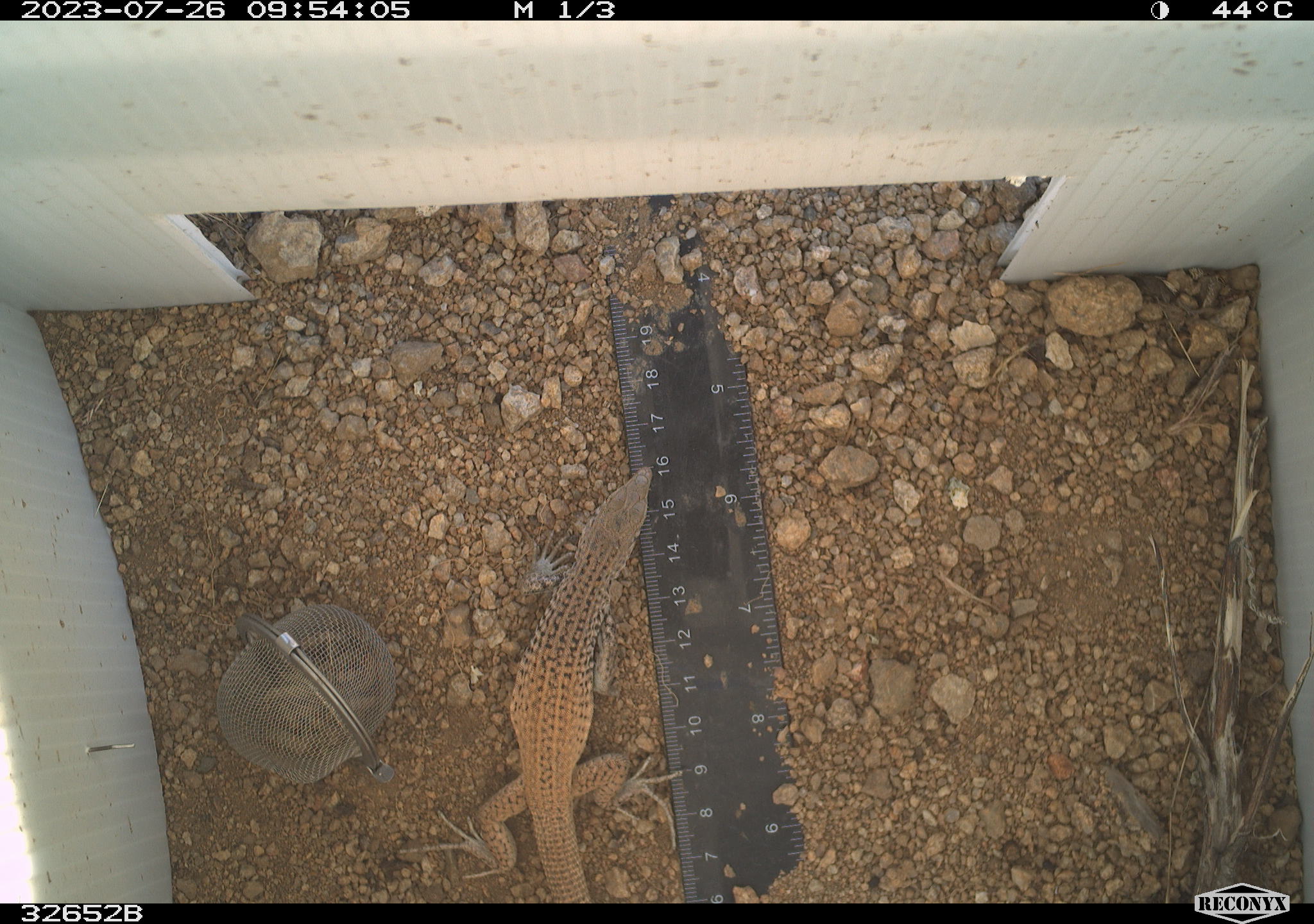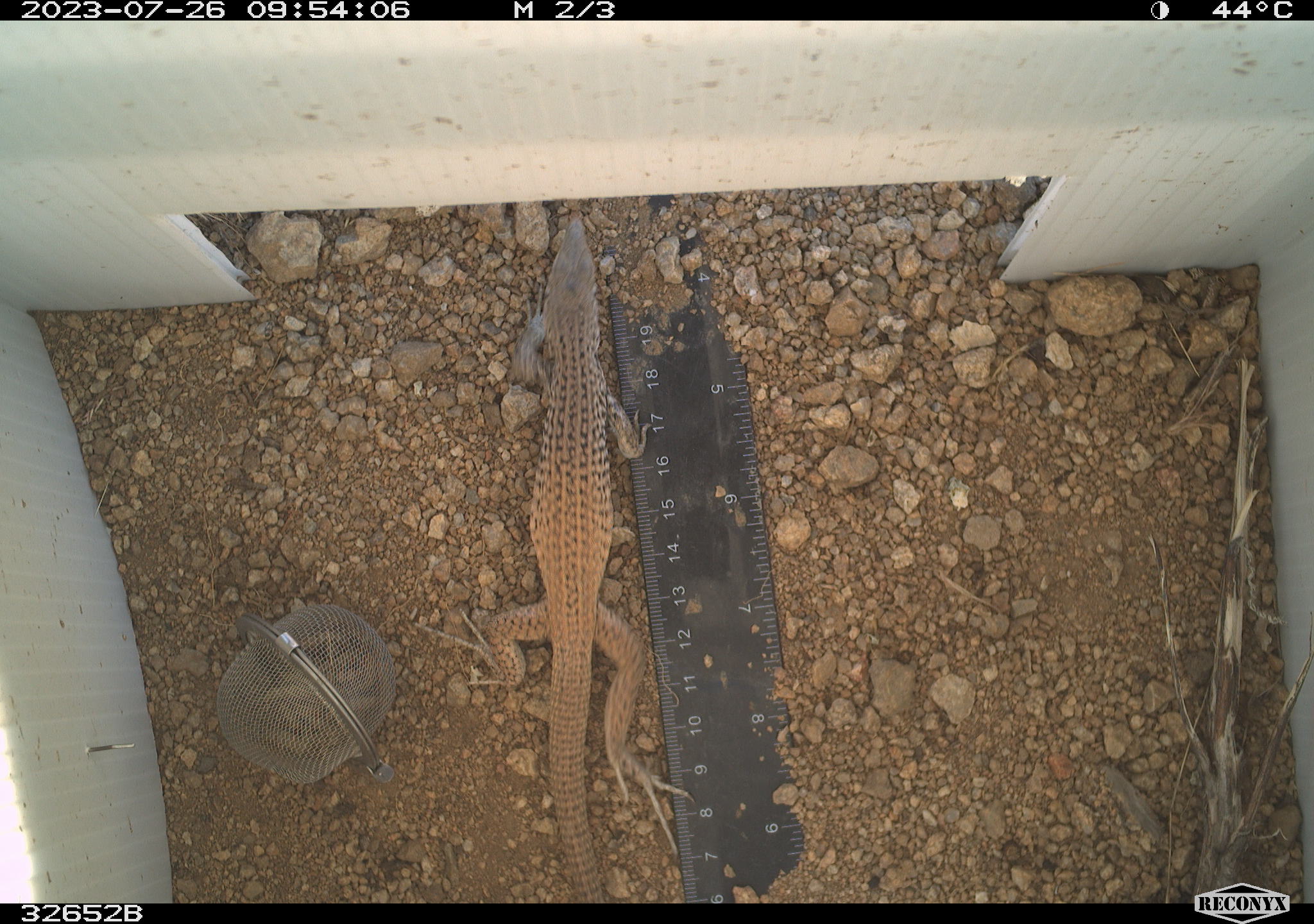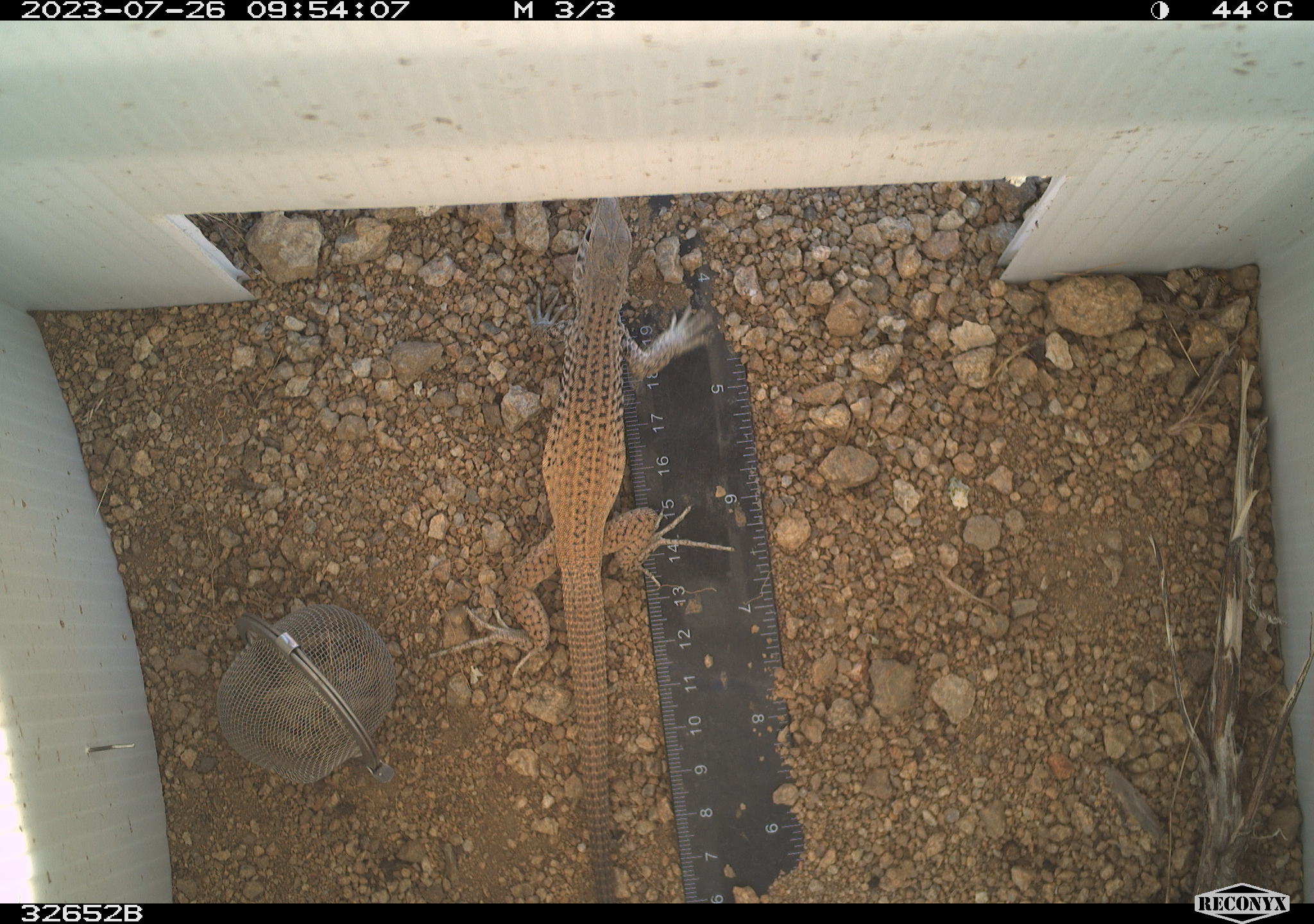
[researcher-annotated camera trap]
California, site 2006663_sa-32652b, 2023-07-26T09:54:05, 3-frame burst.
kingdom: Animalia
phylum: Chordata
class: Reptilia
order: Squamata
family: Teiidae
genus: Aspidoscelis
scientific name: Aspidoscelis tigris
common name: western whiptail